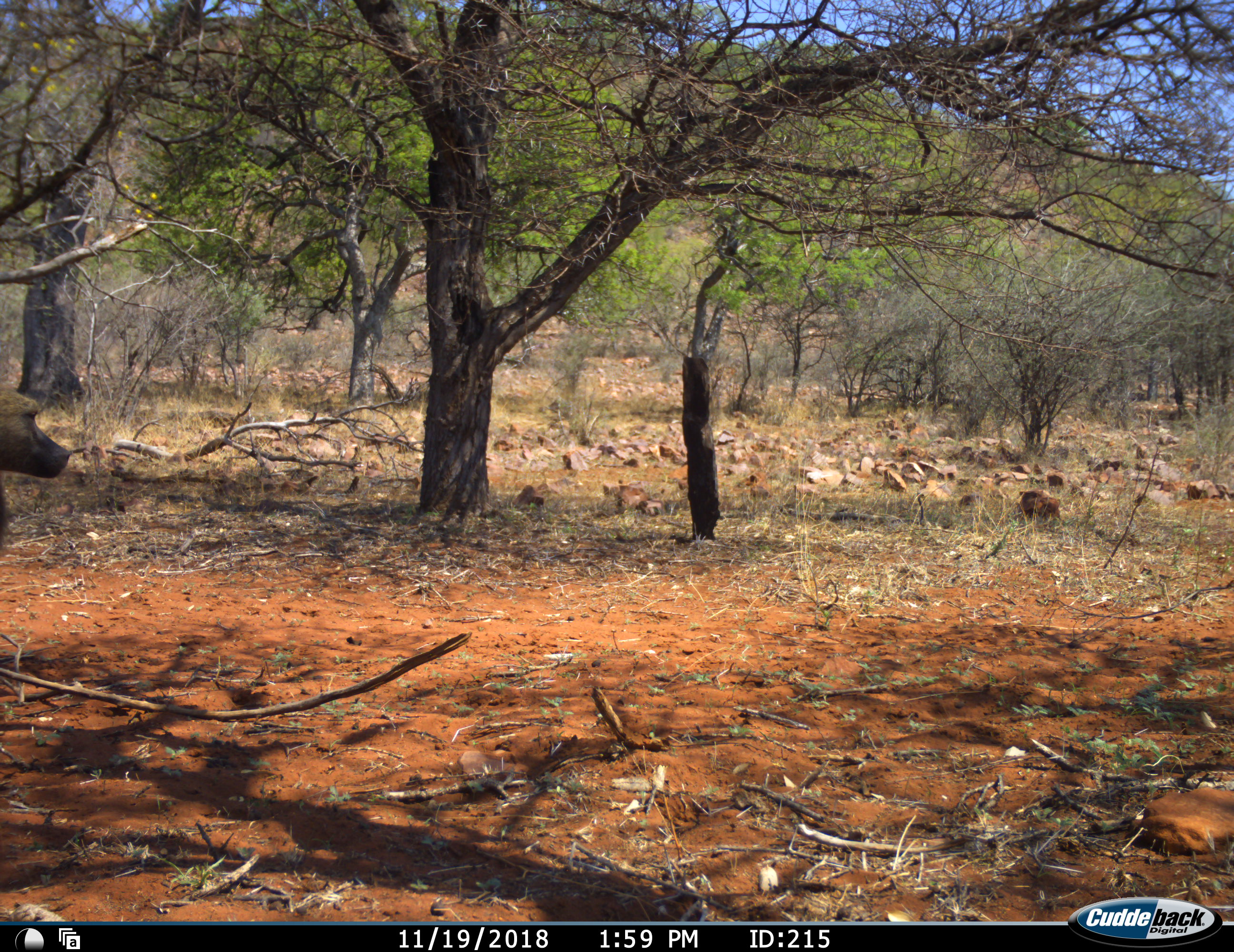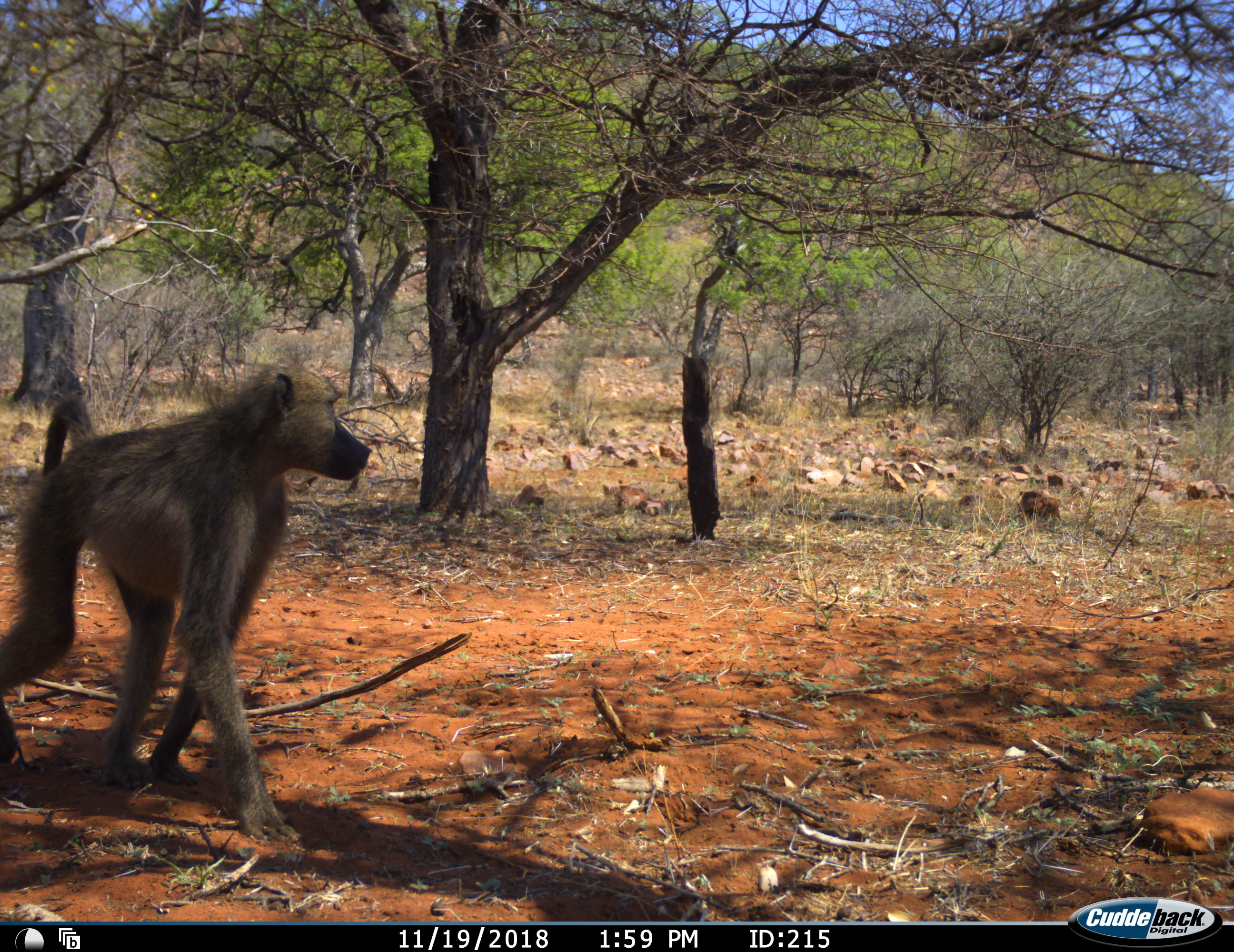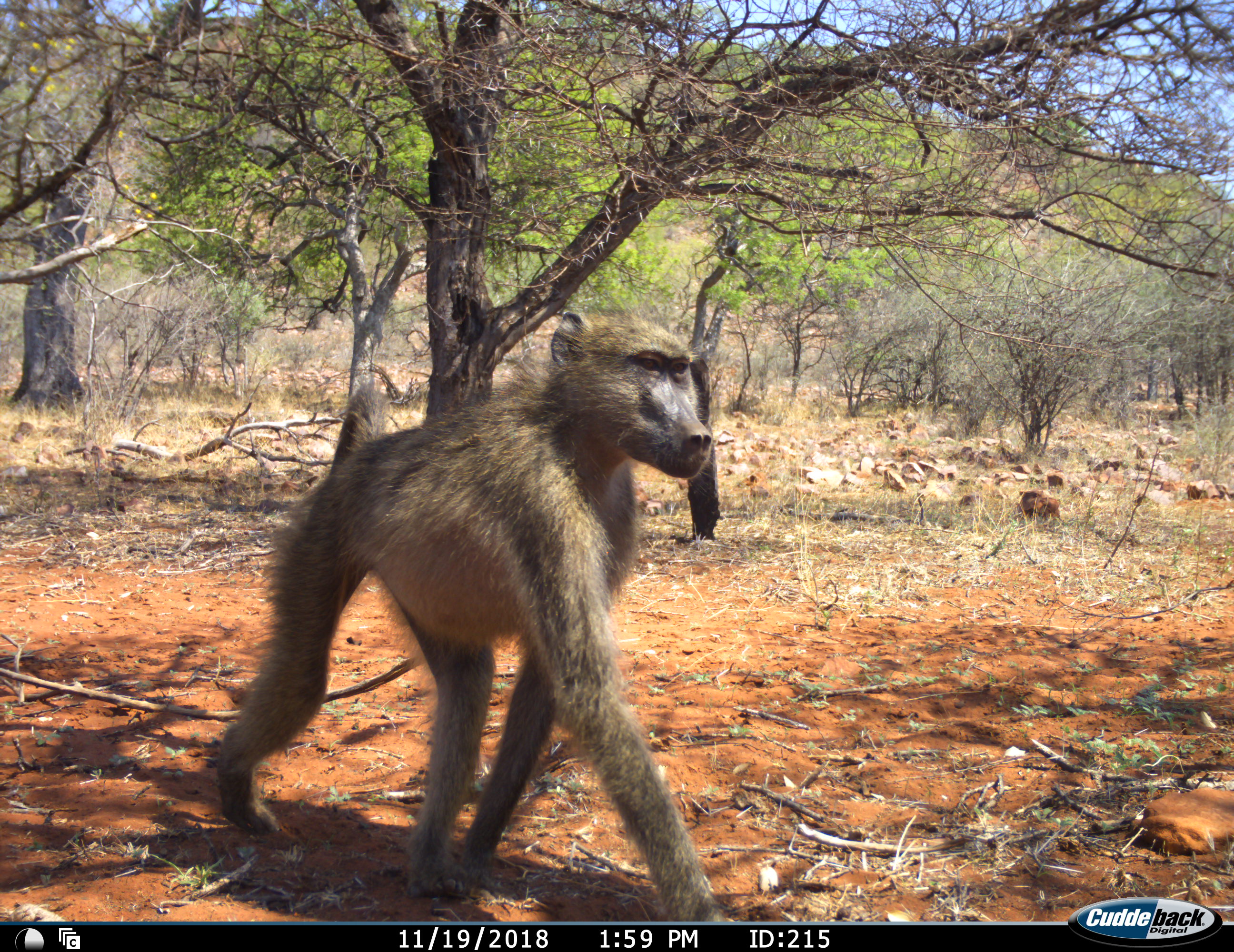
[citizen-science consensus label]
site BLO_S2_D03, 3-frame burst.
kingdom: Animalia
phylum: Chordata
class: Mammalia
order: Primates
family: Cercopithecidae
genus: Papio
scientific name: Papio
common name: baboon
Baboon (Papio), count 1. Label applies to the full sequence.